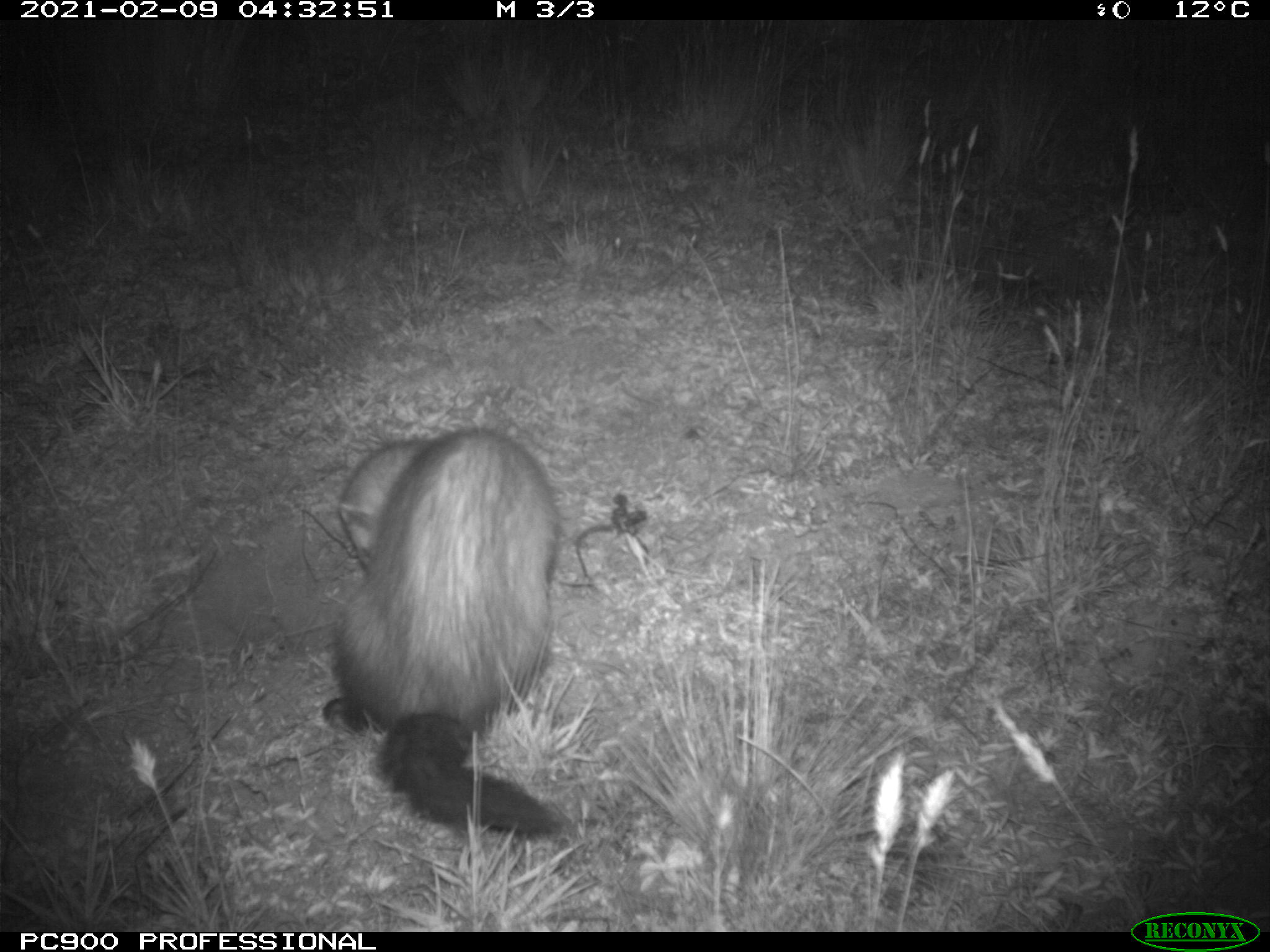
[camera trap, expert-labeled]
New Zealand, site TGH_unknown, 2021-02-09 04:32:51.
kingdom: Animalia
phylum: Chordata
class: Mammalia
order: Carnivora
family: Mustelidae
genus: Mustela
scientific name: Mustela furo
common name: ferret